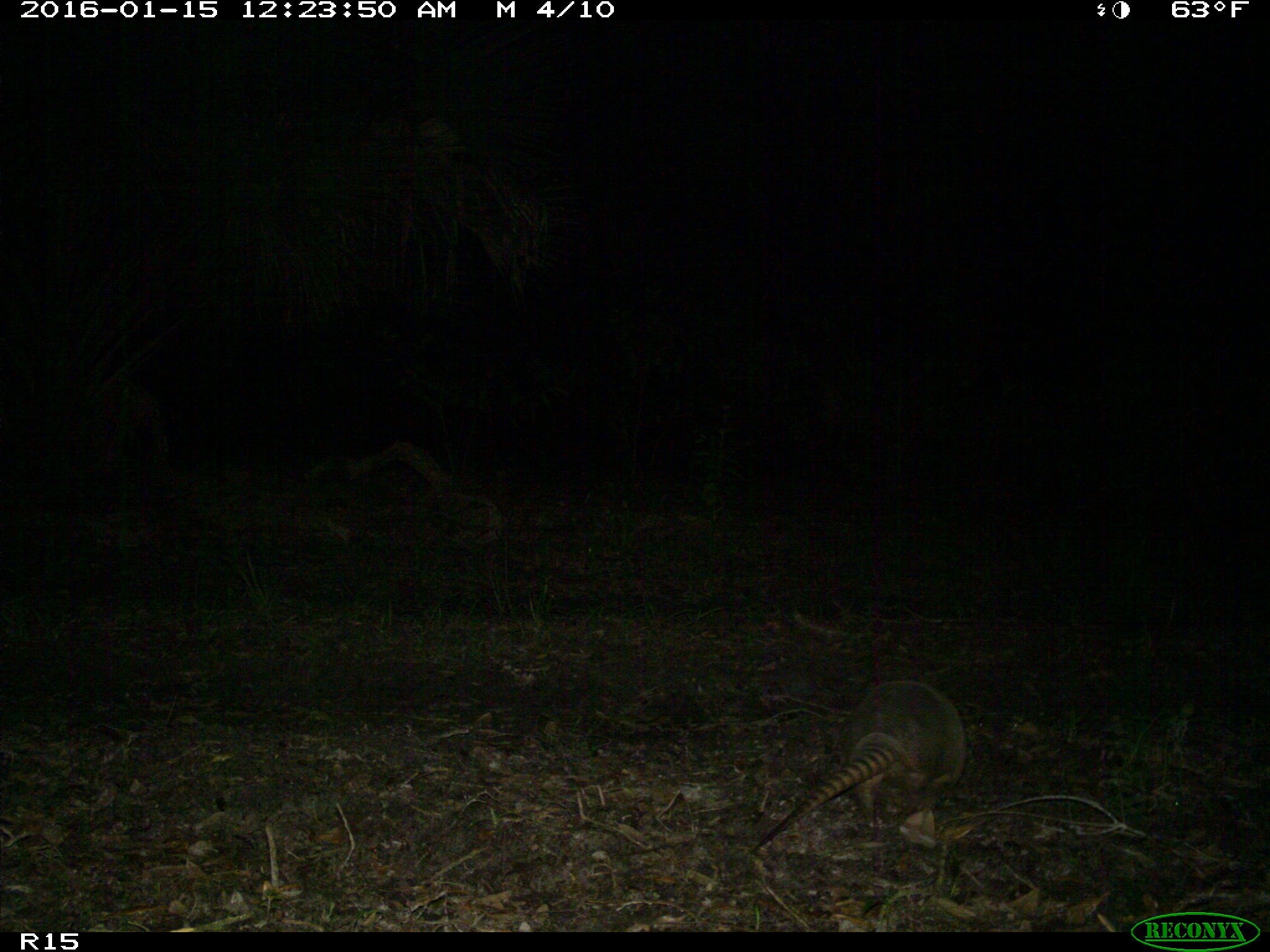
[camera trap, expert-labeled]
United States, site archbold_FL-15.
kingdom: Animalia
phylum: Chordata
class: Mammalia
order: Cingulata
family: Dasypodidae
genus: Dasypus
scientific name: Dasypus novemcinctus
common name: nine-banded armadillo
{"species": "Dasypus novemcinctus (nine-banded armadillo)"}